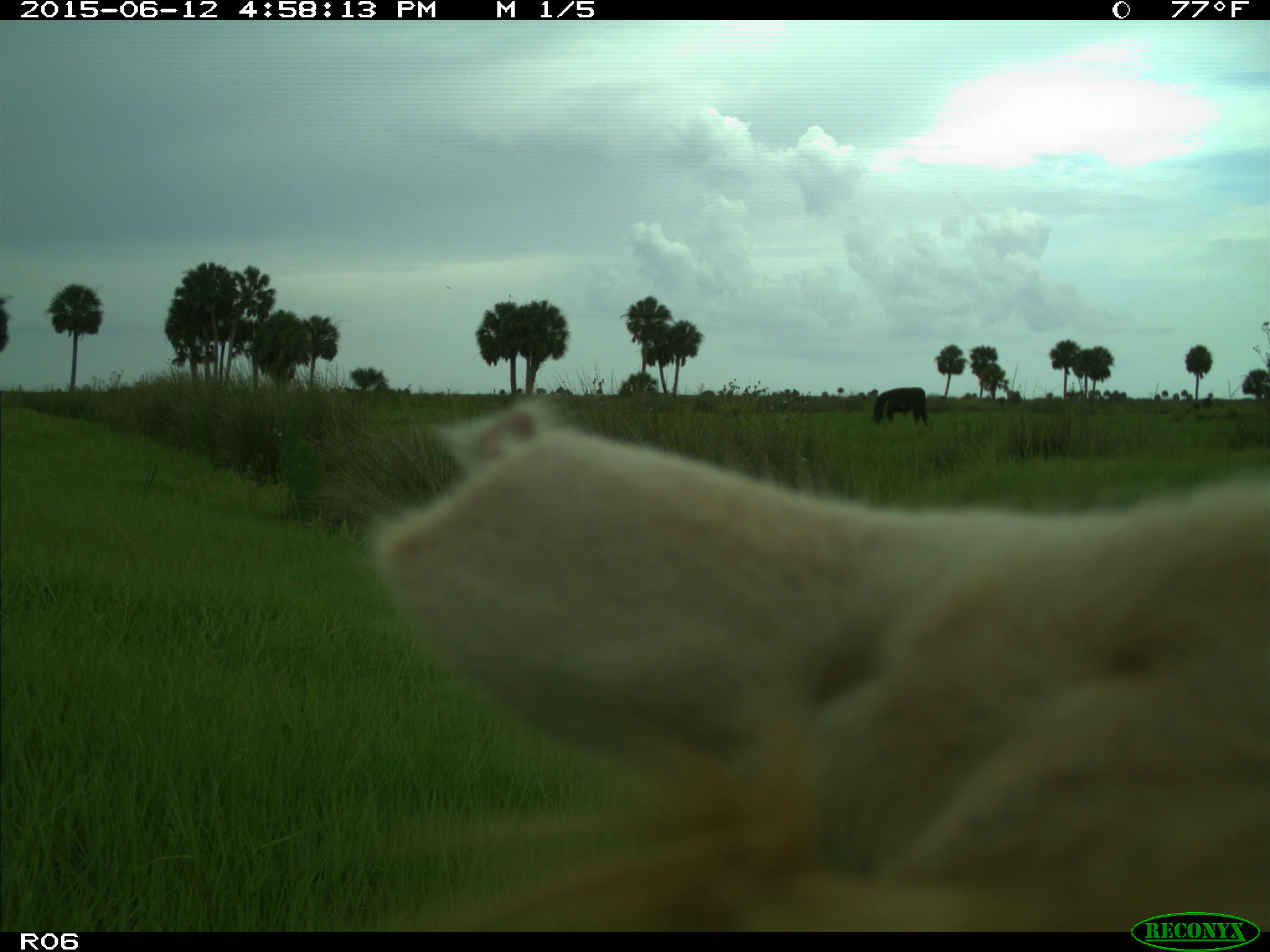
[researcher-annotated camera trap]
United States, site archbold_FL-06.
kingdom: Animalia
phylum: Chordata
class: Mammalia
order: Artiodactyla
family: Bovidae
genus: Bos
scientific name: Bos taurus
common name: domestic cow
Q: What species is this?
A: Bos taurus (domestic cow).